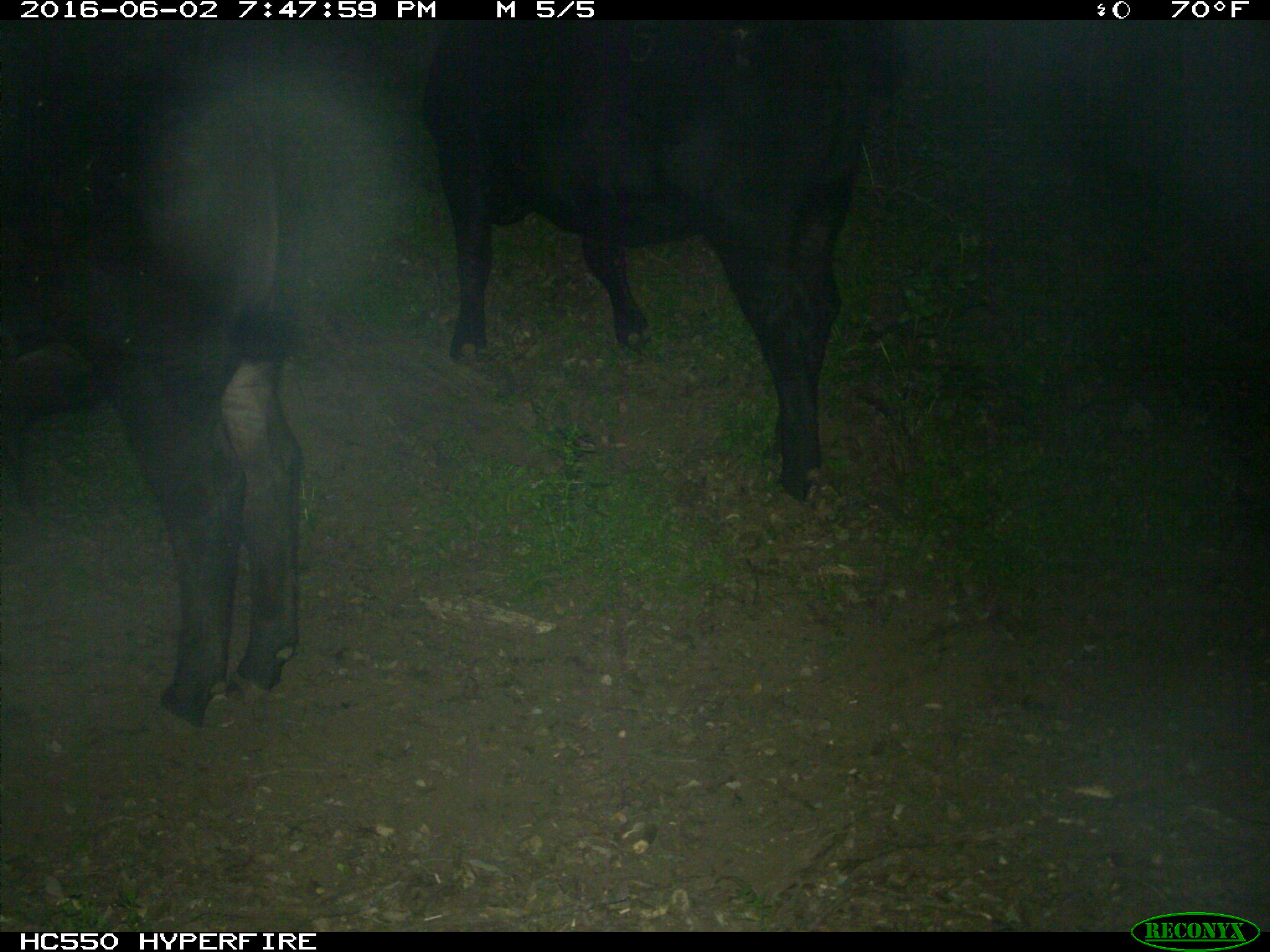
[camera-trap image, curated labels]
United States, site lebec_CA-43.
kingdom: Animalia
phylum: Chordata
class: Mammalia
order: Artiodactyla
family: Bovidae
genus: Bos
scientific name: Bos taurus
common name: domestic cow